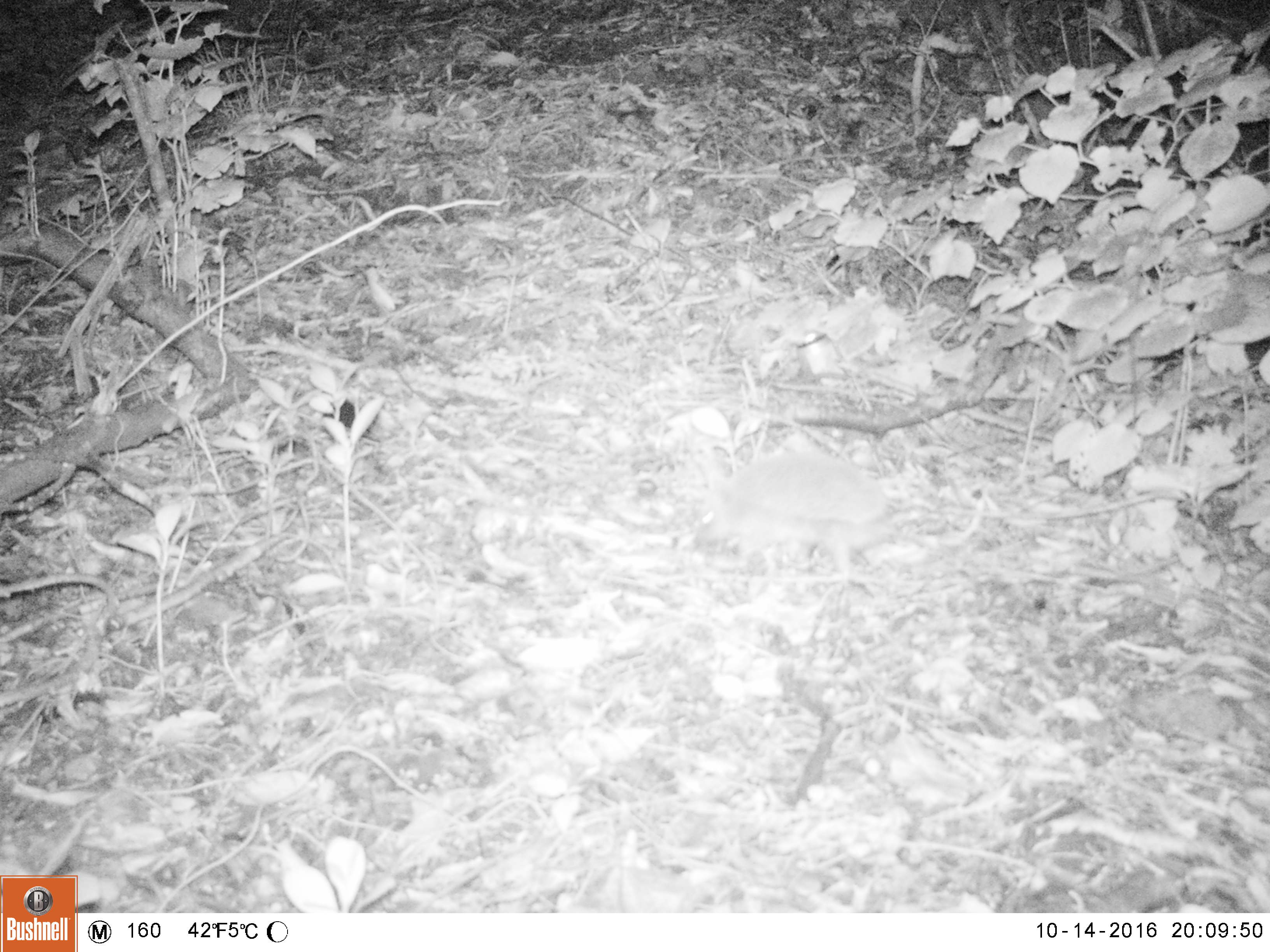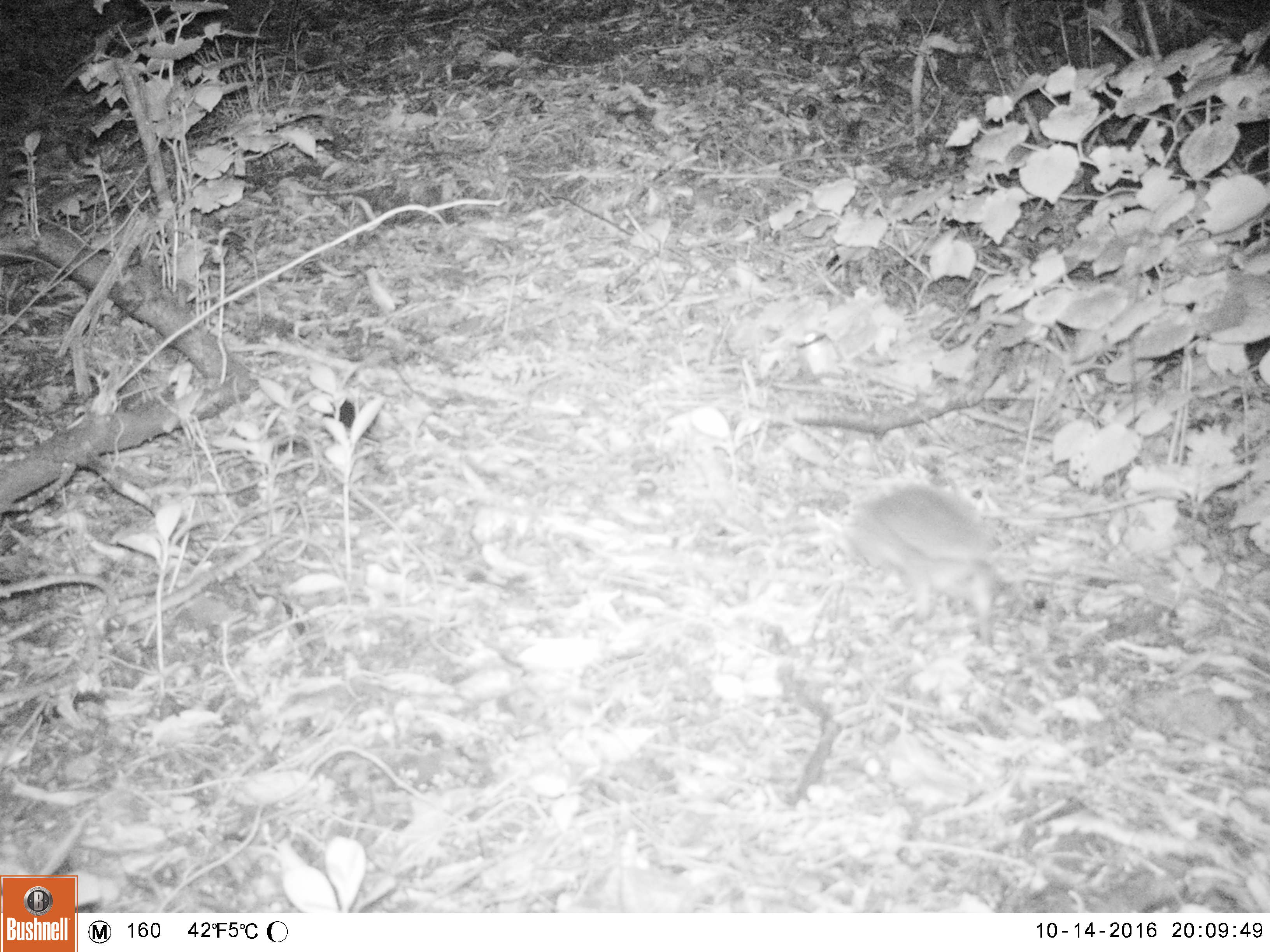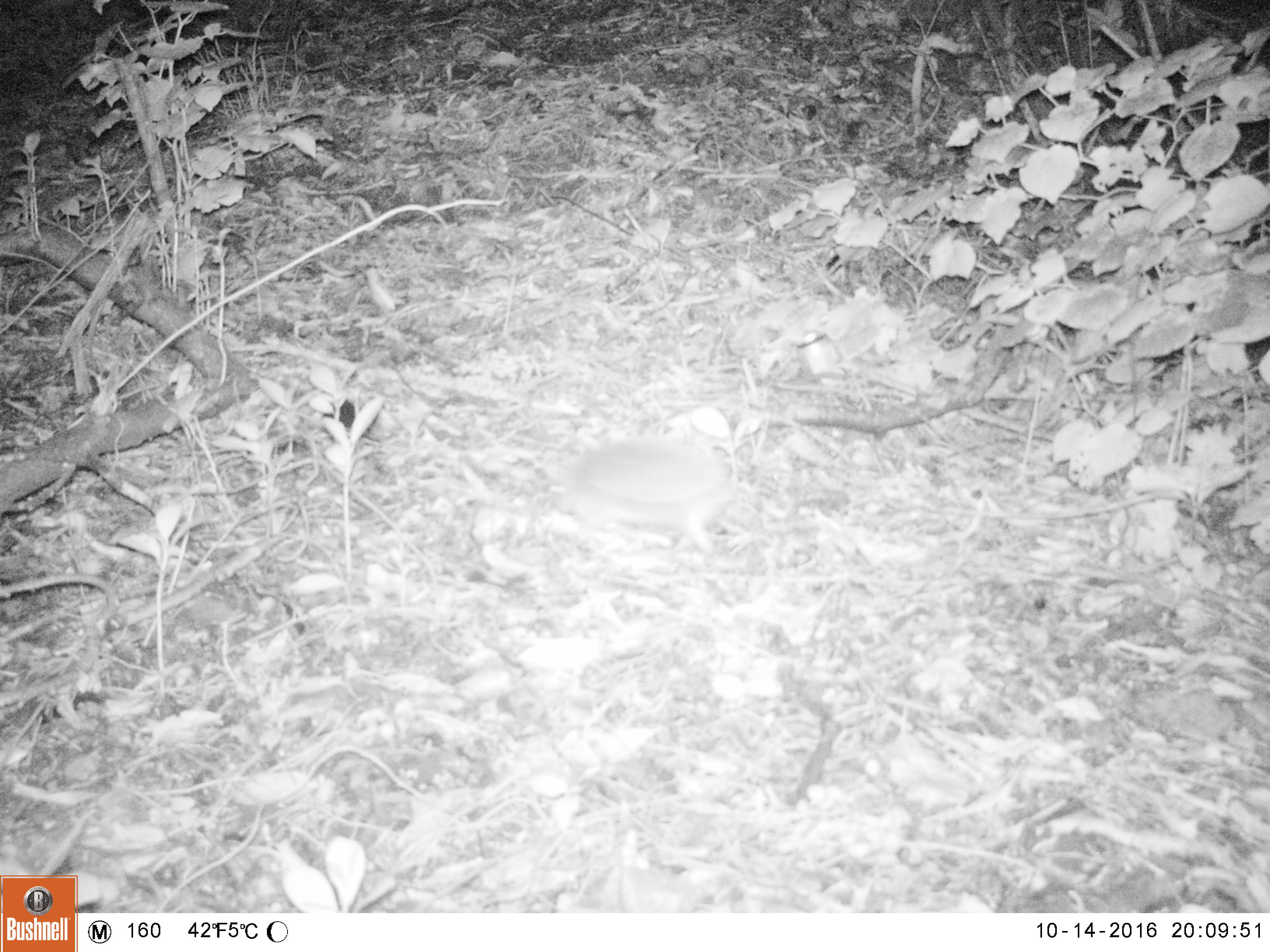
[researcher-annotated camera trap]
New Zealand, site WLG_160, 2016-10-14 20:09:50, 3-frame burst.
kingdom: Animalia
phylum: Chordata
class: Mammalia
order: Eulipotyphla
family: Erinaceidae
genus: Erinaceus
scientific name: Erinaceus europaeus europaeus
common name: european hedgehog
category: hedgehog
Hedgehog (european hedgehog) (Erinaceus europaeus europaeus).